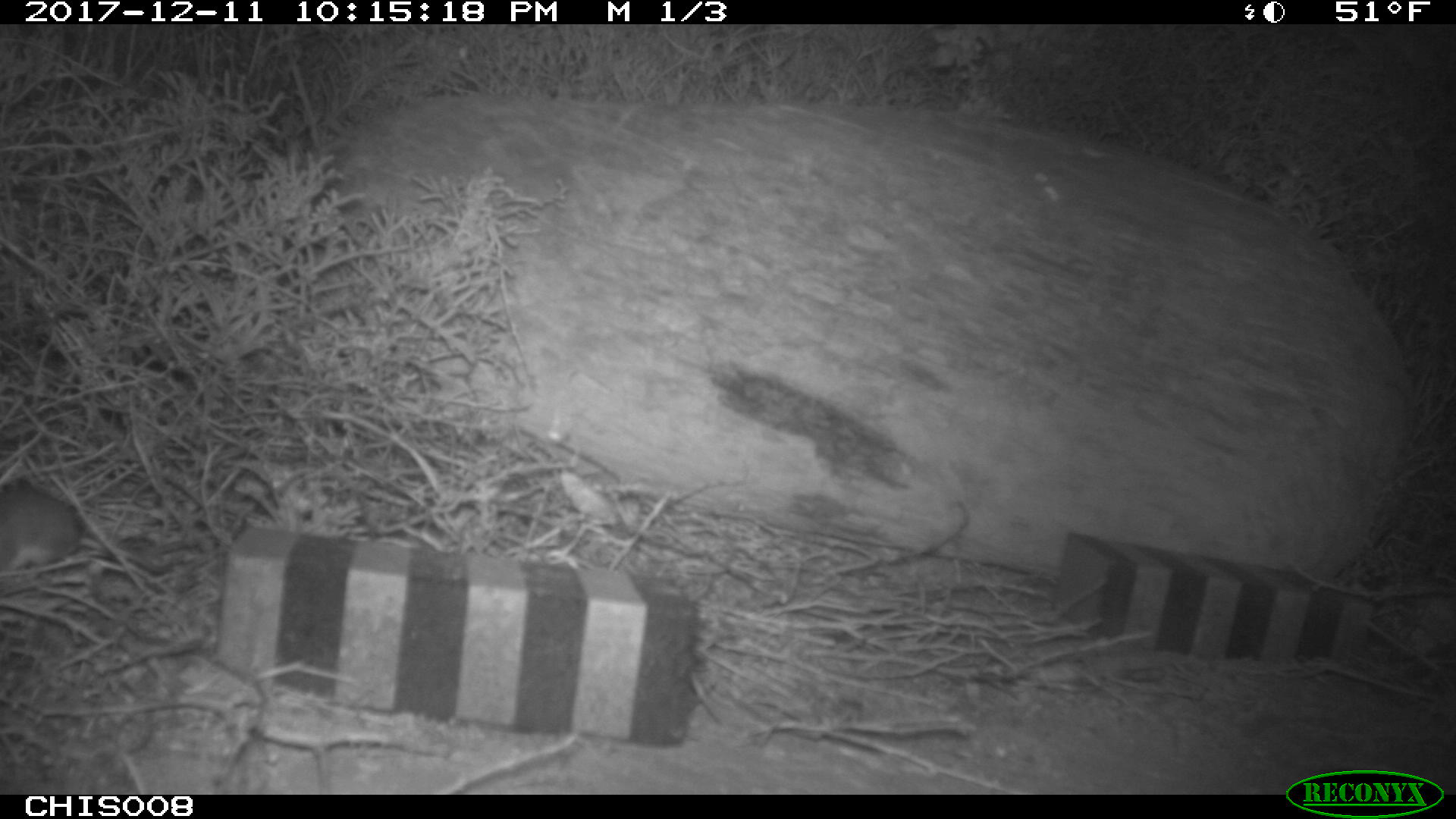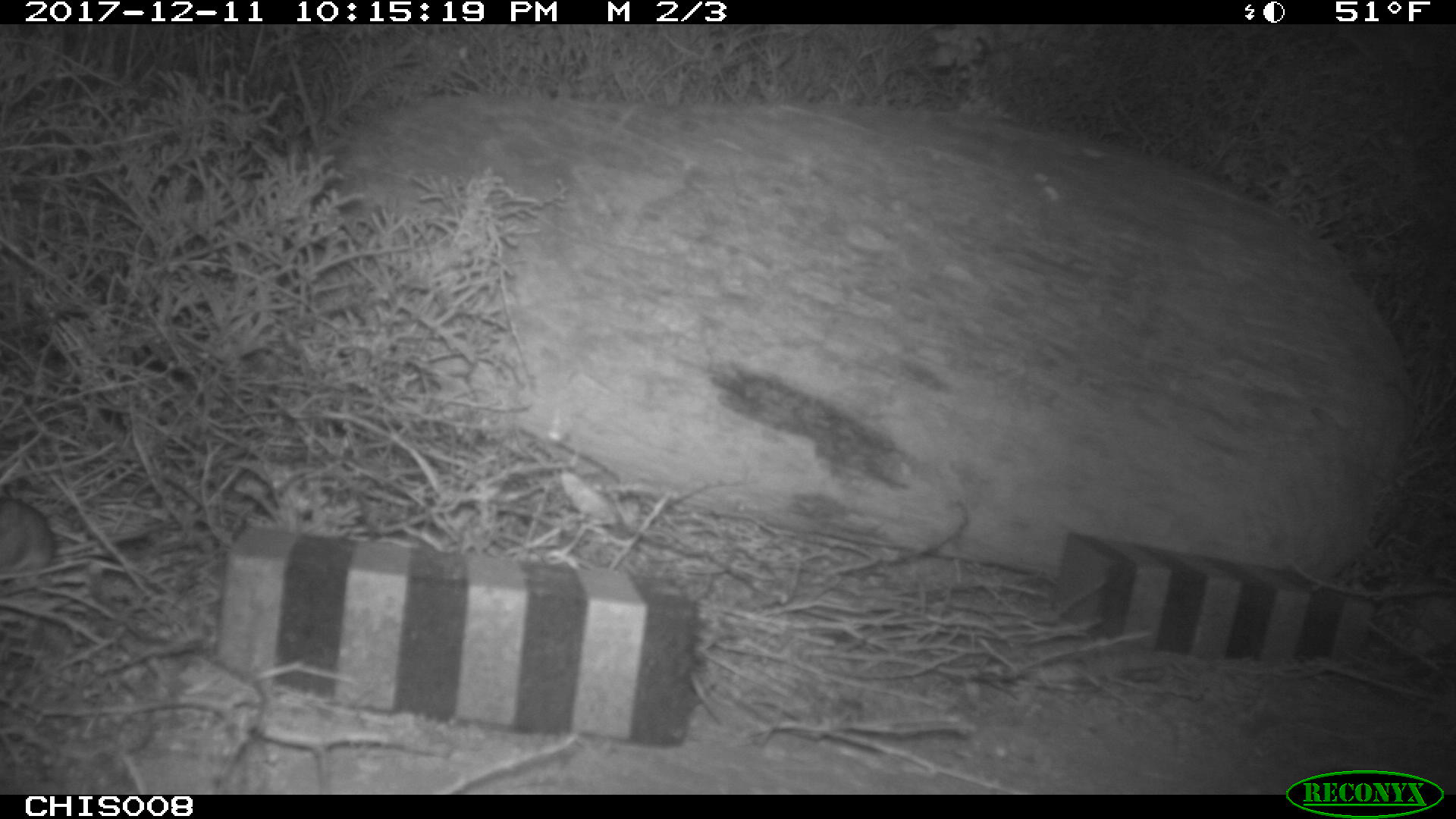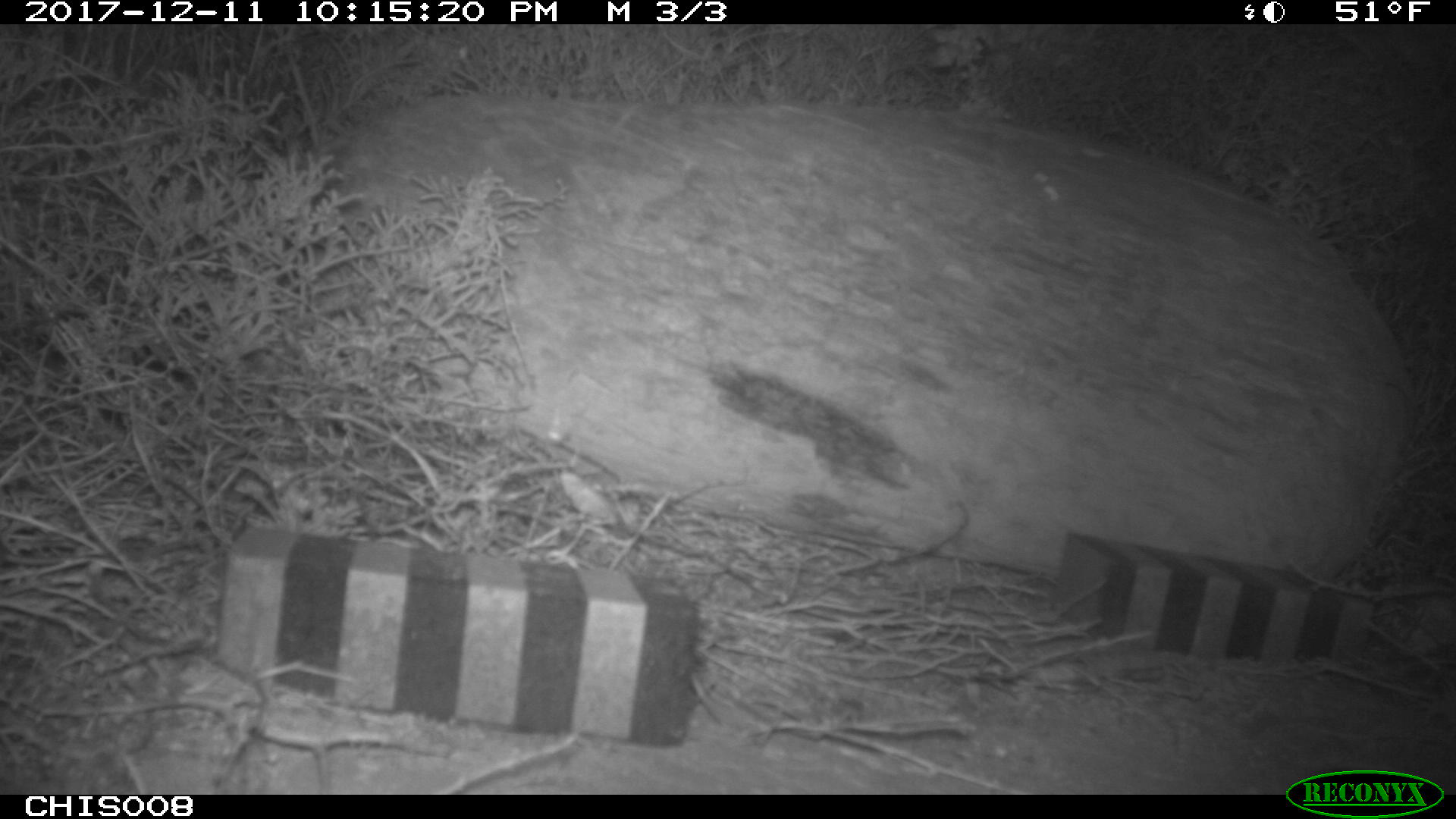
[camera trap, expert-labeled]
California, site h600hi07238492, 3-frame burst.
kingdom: Animalia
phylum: Chordata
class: Mammalia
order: Rodentia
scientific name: Rodentia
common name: rodent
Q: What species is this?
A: Rodent (Rodentia).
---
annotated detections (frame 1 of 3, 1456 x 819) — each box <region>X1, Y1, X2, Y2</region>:
rodent: <region>0, 484, 81, 567</region>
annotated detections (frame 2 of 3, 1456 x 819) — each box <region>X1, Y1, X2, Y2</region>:
rodent: <region>0, 497, 53, 573</region>